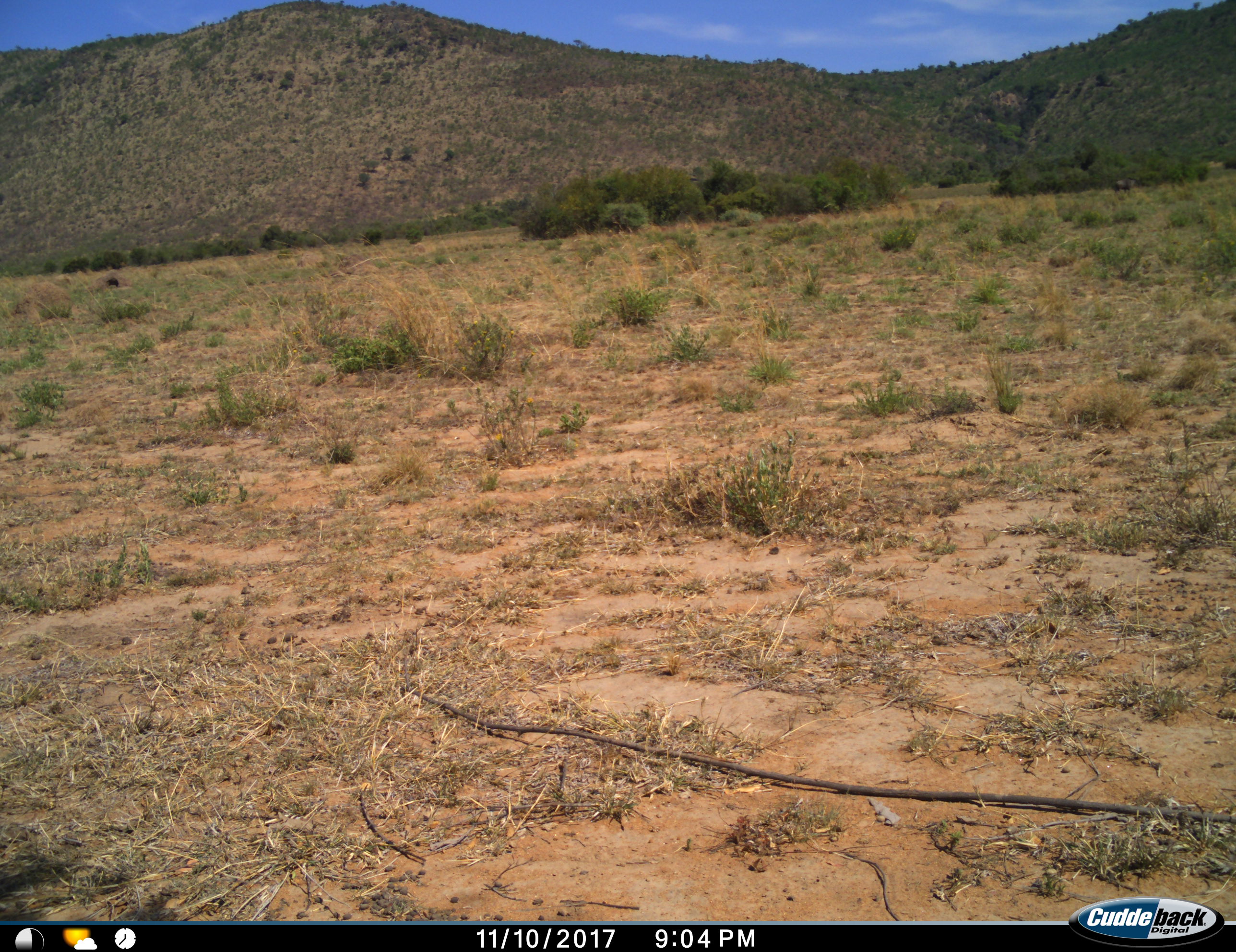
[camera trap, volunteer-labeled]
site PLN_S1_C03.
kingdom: Animalia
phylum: Chordata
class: Mammalia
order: Artiodactyla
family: Bovidae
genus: Connochaetes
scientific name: Connochaetes taurinus taurinus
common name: blue wildebeest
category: wildebeestblue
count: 1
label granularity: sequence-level